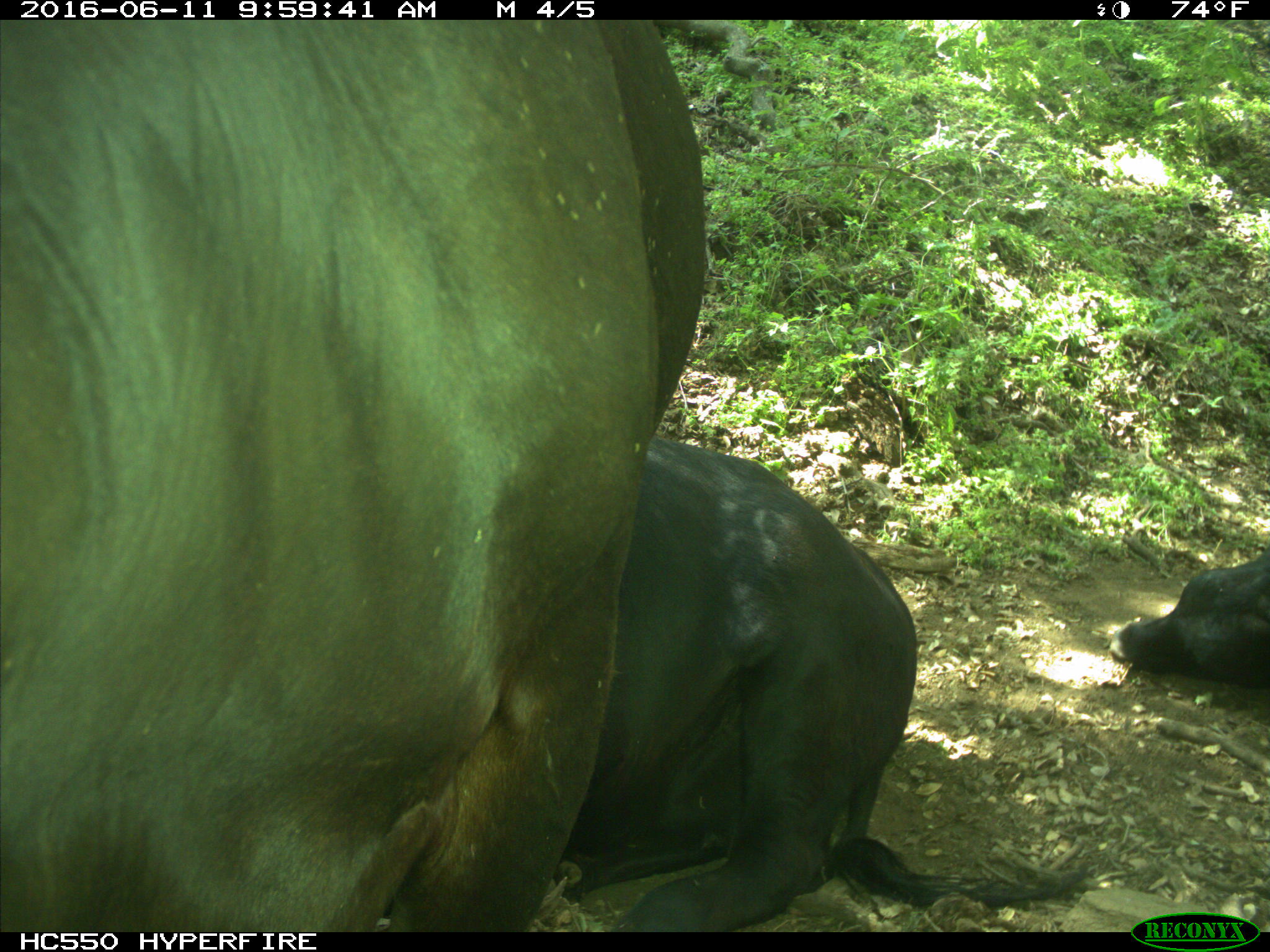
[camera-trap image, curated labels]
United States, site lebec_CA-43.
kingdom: Animalia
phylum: Chordata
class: Mammalia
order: Artiodactyla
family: Bovidae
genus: Bos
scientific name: Bos taurus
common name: domestic cow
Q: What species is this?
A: Bos taurus (domestic cow).